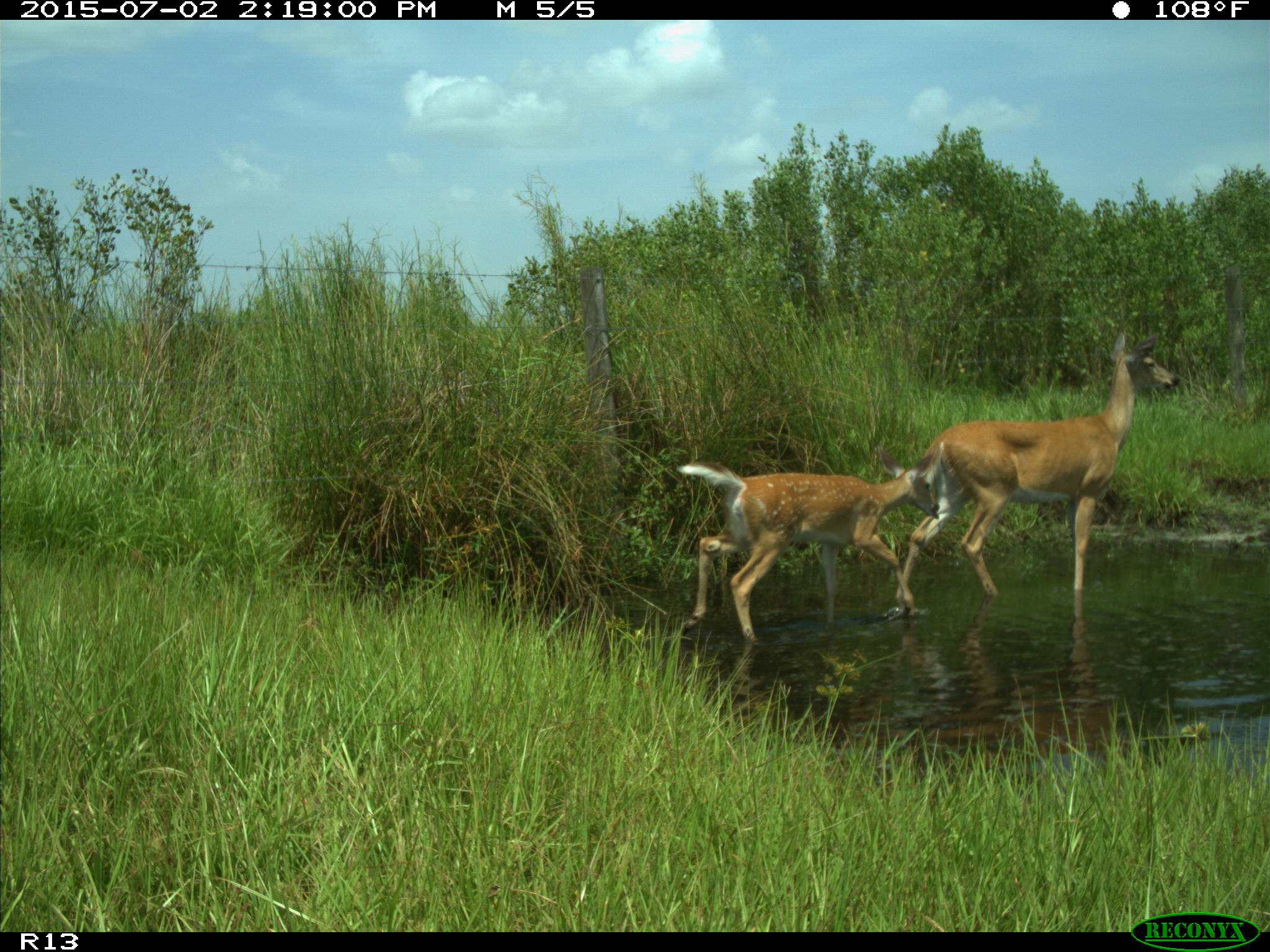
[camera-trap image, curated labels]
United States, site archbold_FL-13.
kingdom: Animalia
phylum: Chordata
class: Mammalia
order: Artiodactyla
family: Cervidae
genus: Odocoileus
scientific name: Odocoileus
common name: deer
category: unidentified deer